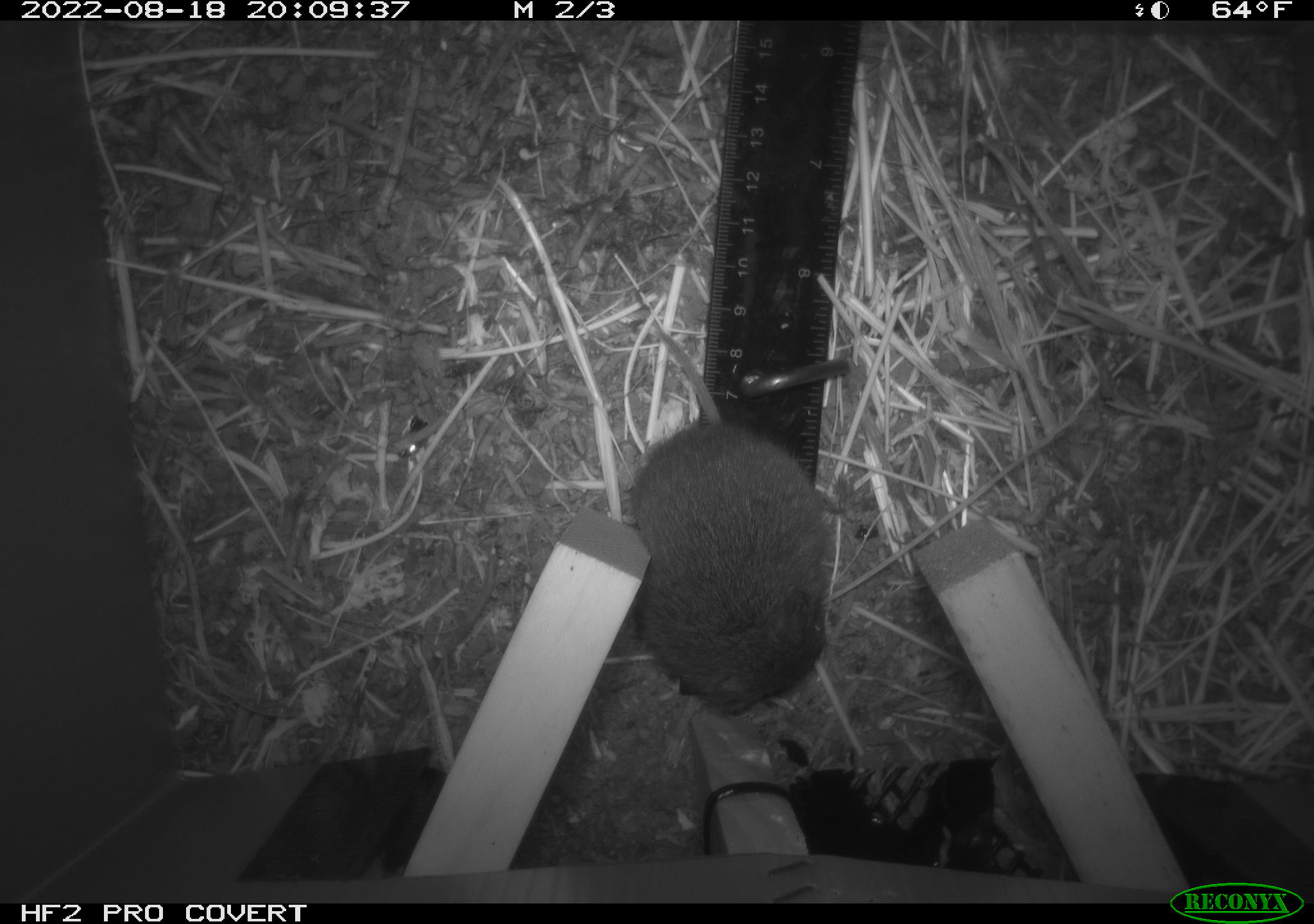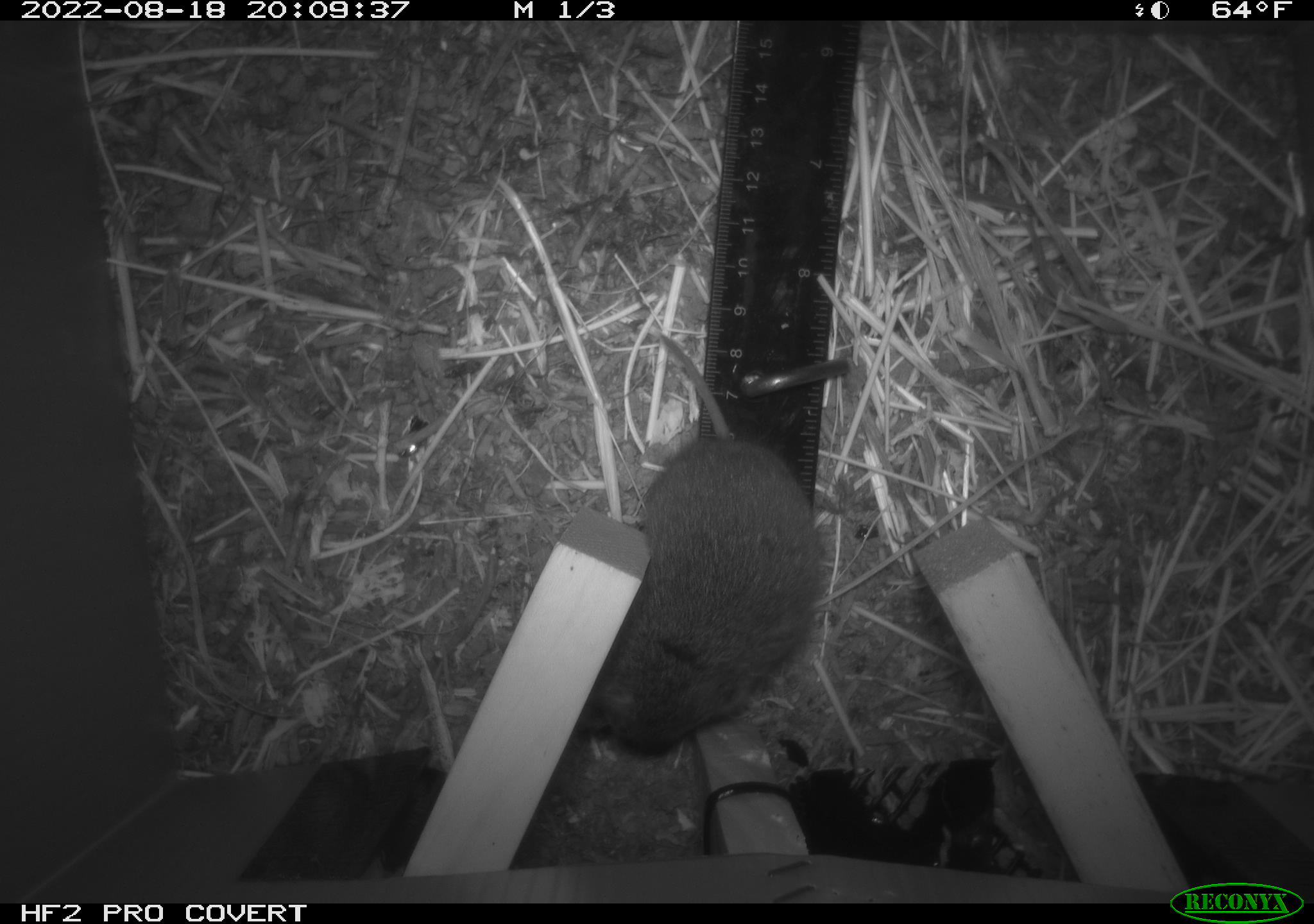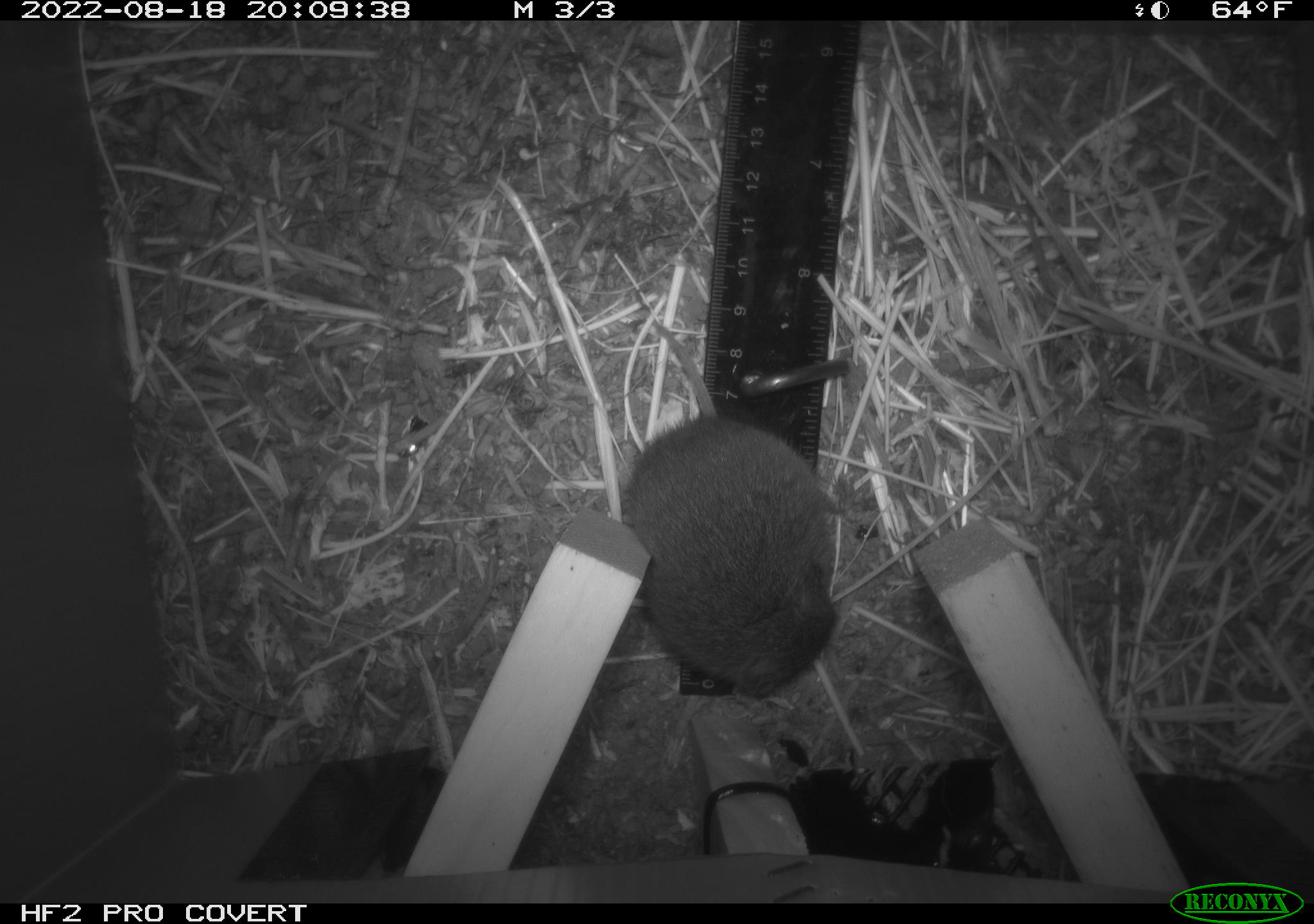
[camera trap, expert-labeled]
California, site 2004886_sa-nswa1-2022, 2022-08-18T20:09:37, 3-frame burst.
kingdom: Animalia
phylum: Chordata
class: Mammalia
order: Rodentia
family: Cricetidae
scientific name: Cricetidae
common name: hamsters, voles, lemmings, and allies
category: cricetidae family